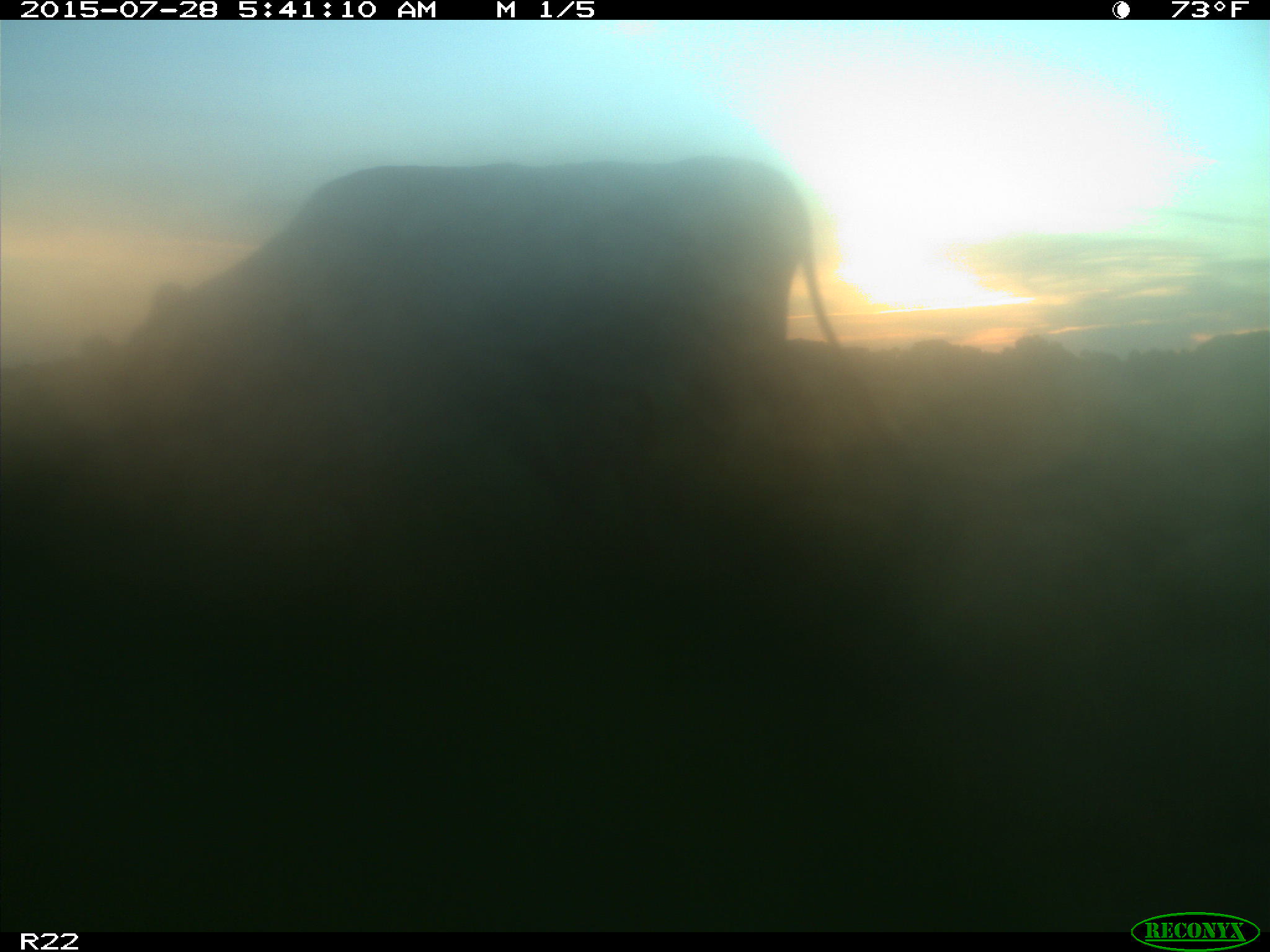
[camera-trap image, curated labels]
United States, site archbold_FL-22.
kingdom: Animalia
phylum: Chordata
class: Mammalia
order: Artiodactyla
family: Bovidae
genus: Bos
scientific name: Bos taurus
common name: domestic cow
Bos taurus (domestic cow).